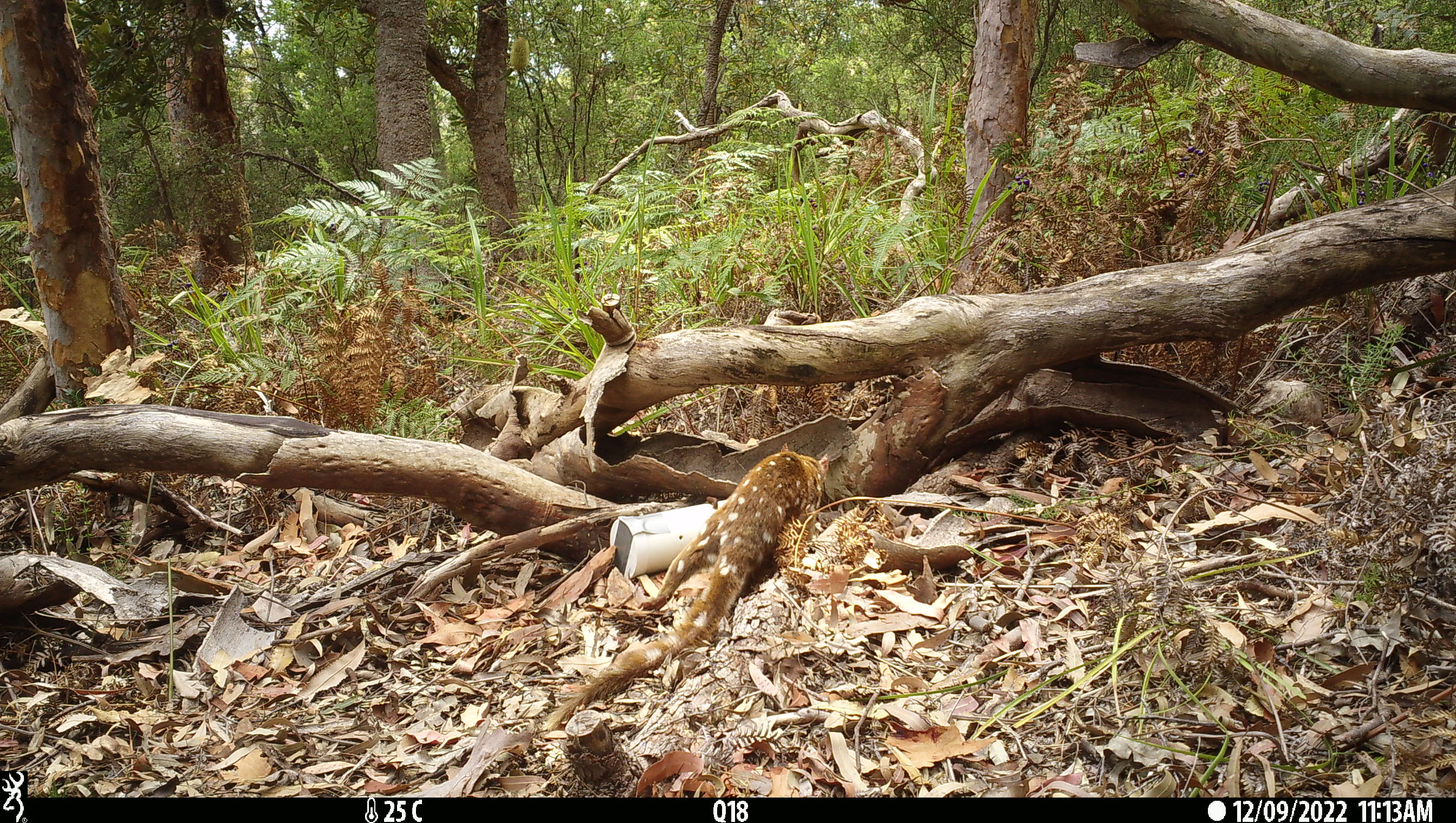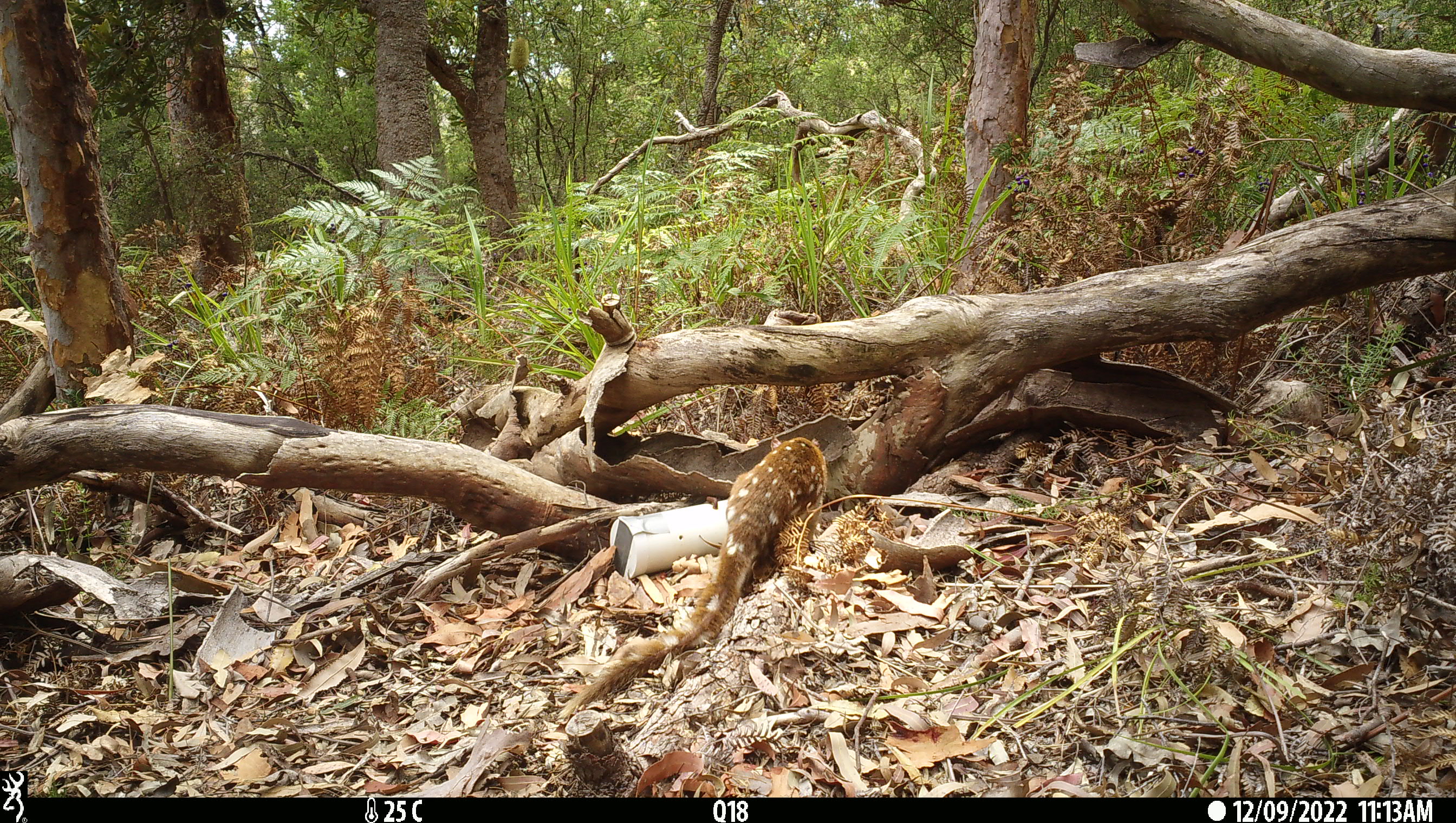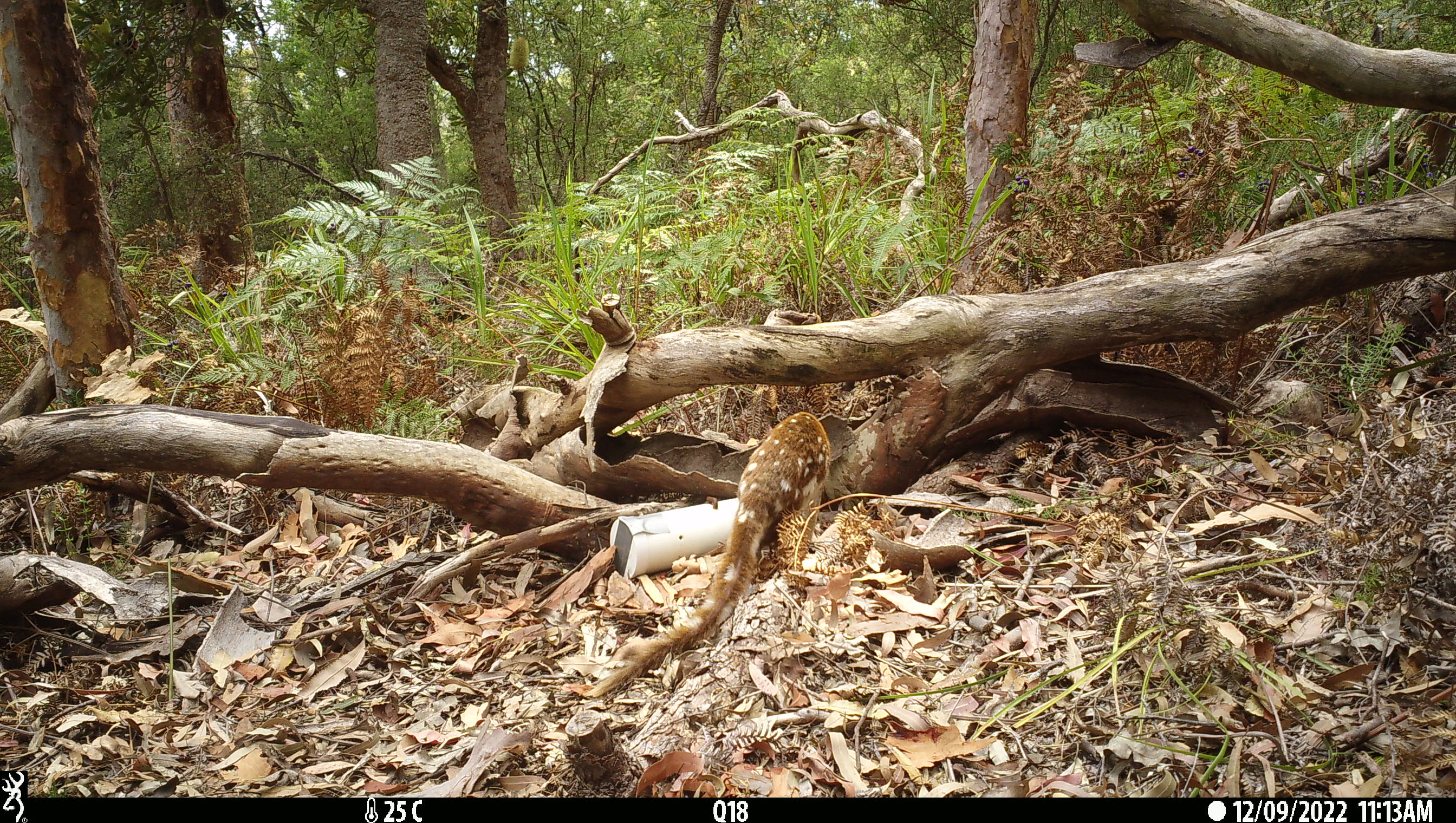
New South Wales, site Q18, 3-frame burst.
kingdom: Animalia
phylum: Chordata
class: Mammalia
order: Dasyuromorphia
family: Dasyuridae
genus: Dasyurus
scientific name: Dasyurus maculatus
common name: spotted-tailed quoll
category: quoll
Quoll (spotted-tailed quoll) (Dasyurus maculatus).